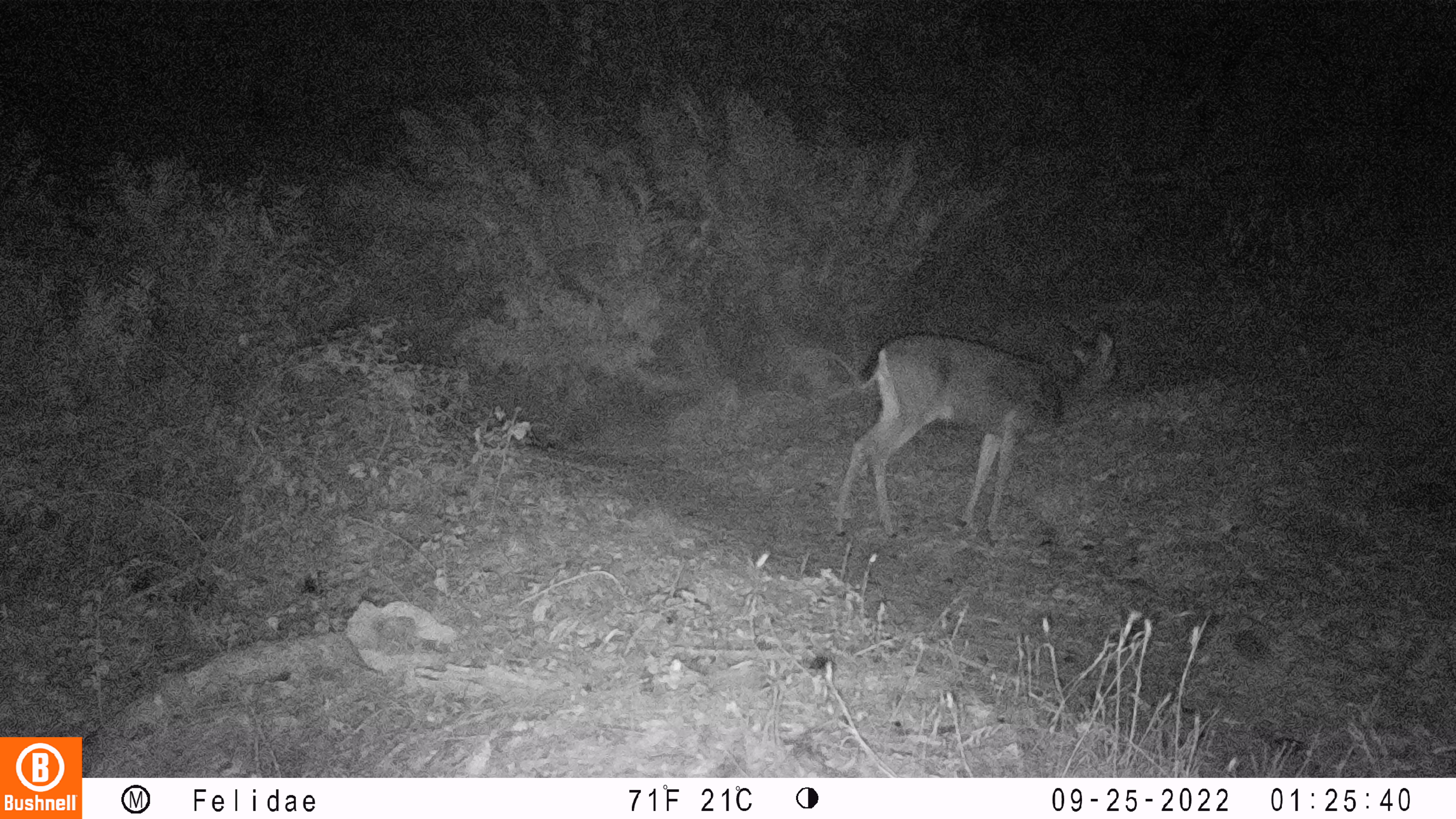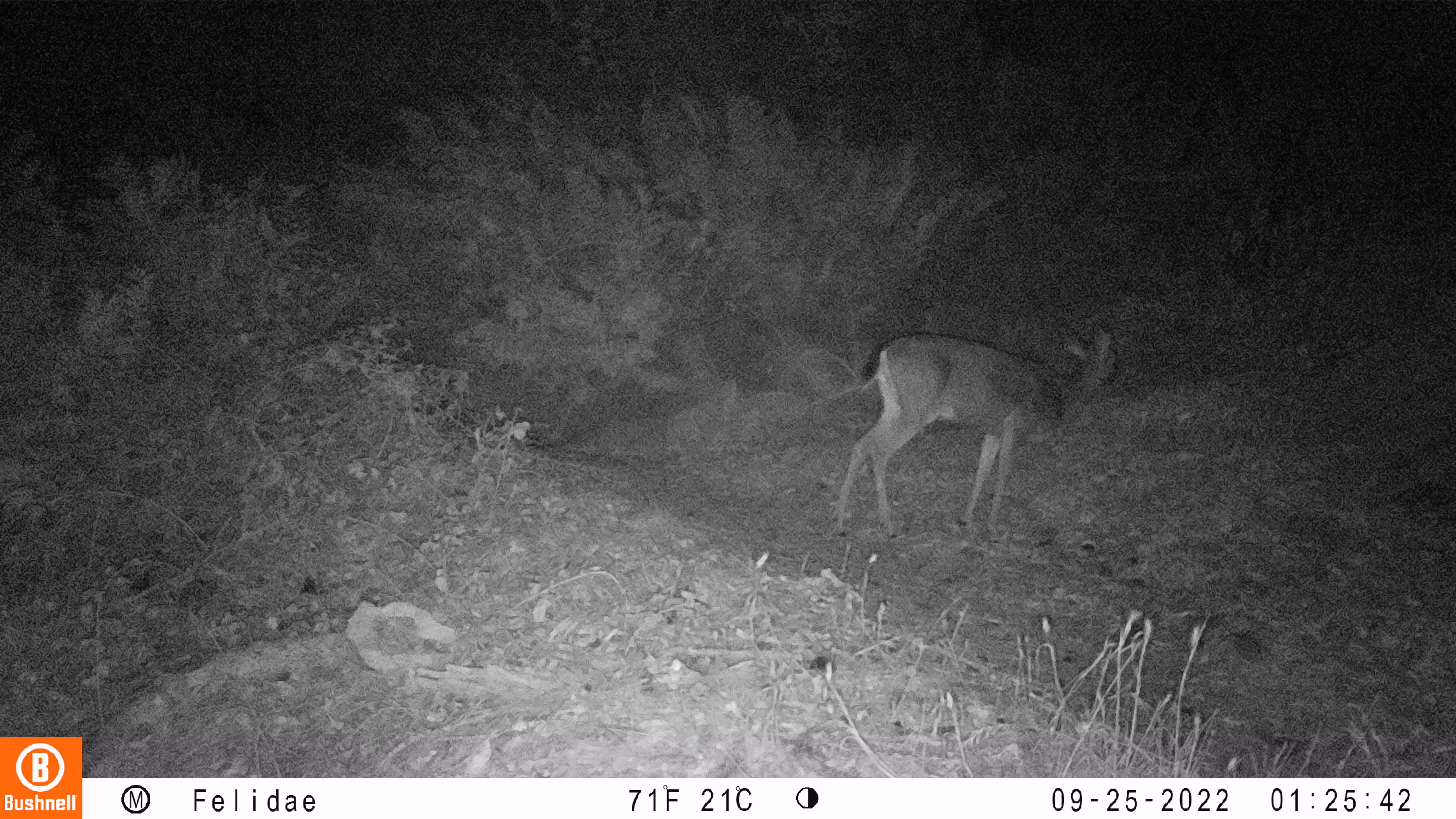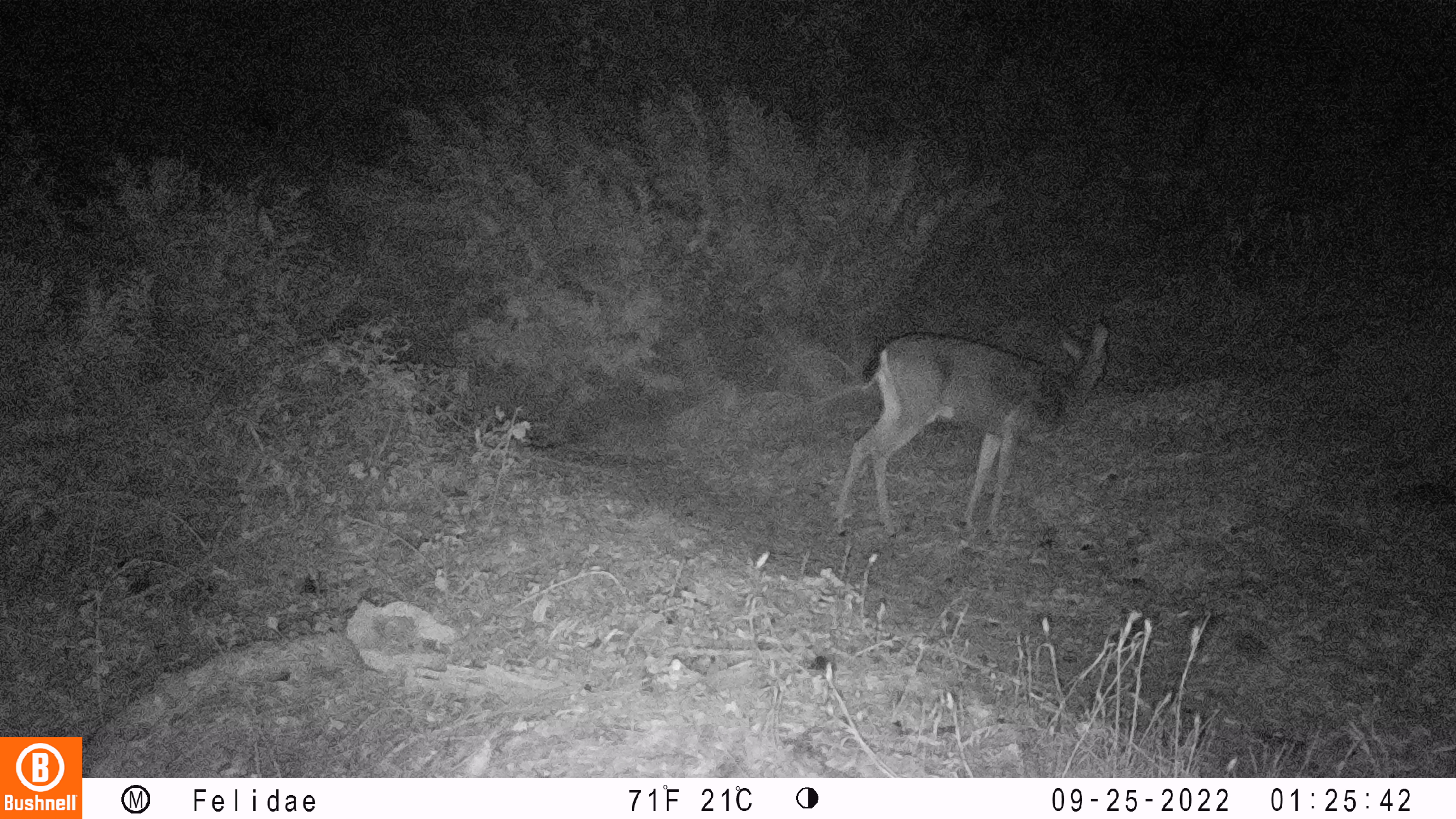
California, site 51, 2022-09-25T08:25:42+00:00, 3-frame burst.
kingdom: Animalia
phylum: Chordata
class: Mammalia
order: Artiodactyla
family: Cervidae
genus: Odocoileus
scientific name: Odocoileus hemionus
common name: mule deer